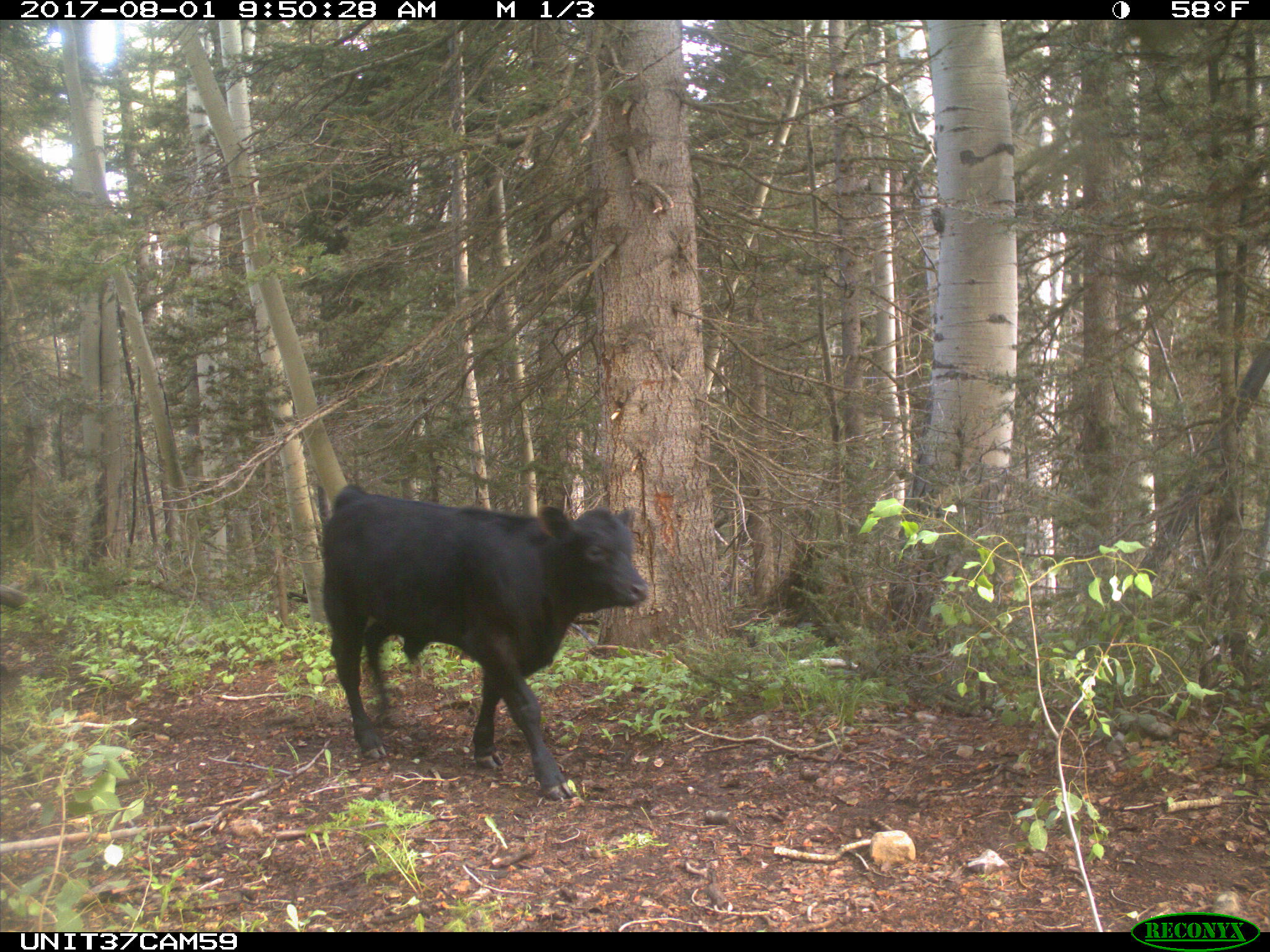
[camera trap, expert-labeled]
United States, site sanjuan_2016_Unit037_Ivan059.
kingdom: Animalia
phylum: Chordata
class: Mammalia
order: Artiodactyla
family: Bovidae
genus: Bos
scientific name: Bos taurus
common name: domestic cow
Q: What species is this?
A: Bos taurus (domestic cow).